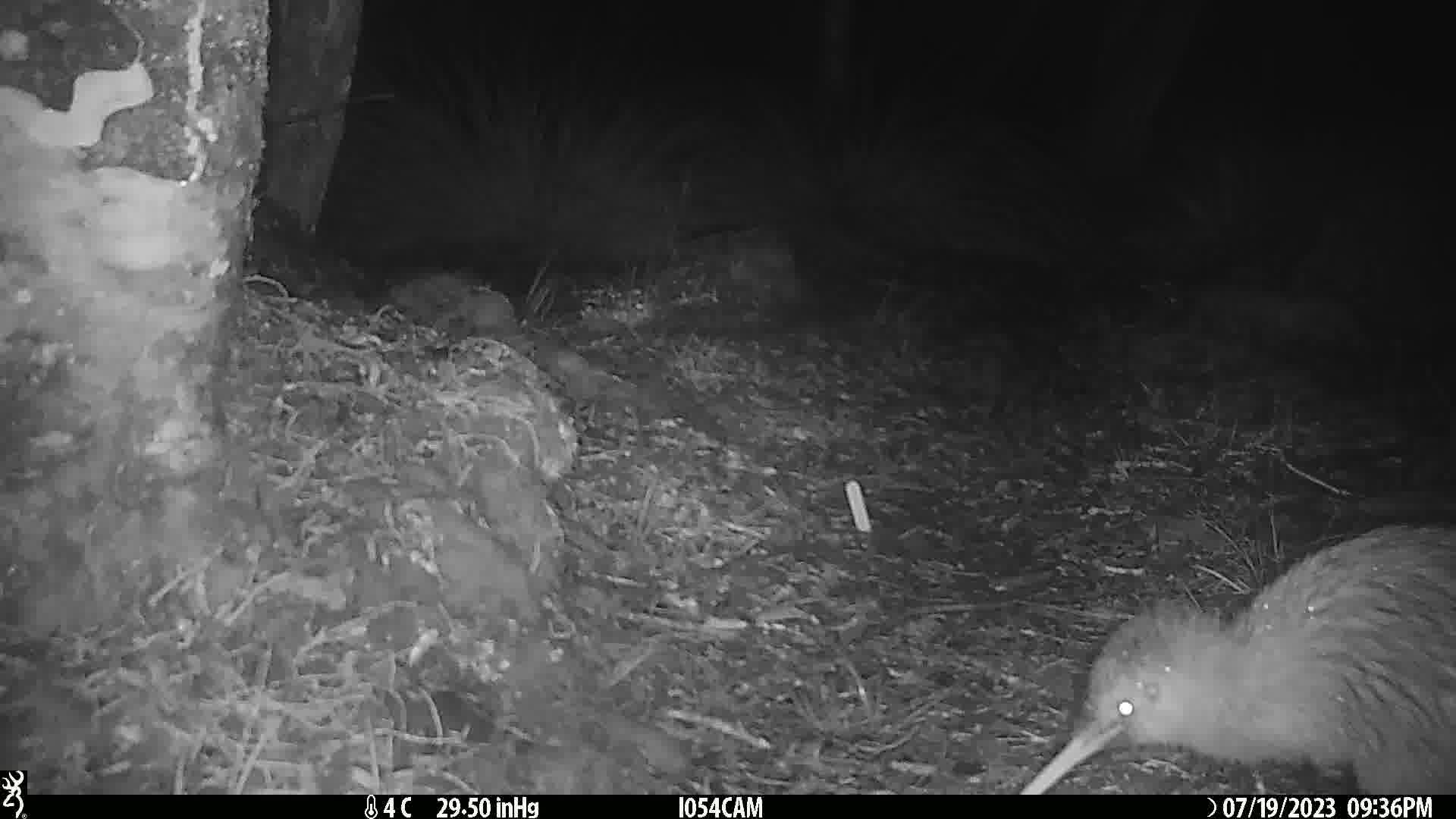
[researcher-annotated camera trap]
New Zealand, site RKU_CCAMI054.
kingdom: Animalia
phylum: Chordata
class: Aves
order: Apterygiformes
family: Apterygidae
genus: Apteryx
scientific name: Apteryx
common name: kiwi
Kiwi (Apteryx).